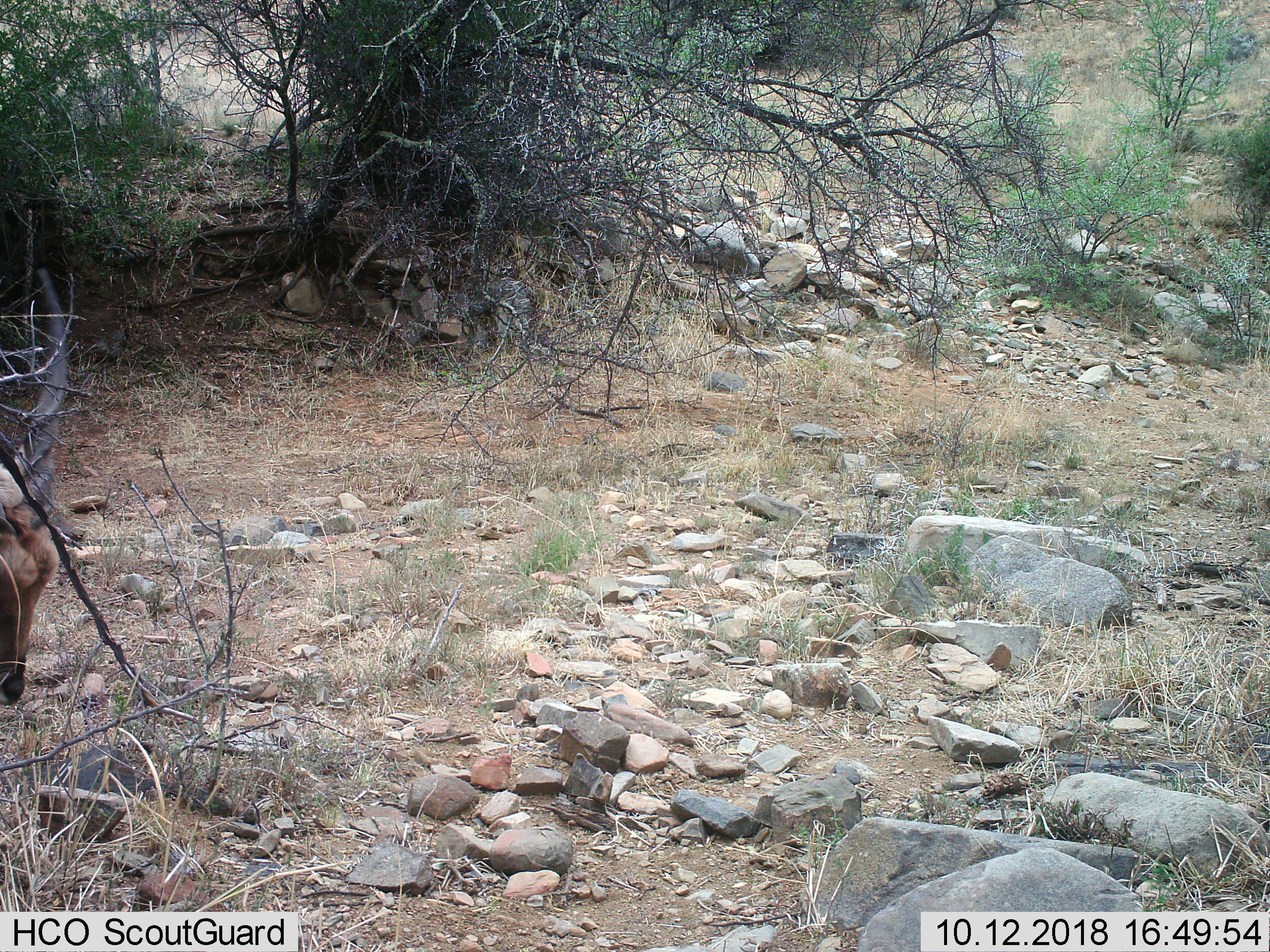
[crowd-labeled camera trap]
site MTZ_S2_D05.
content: unidentified animal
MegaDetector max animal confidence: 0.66